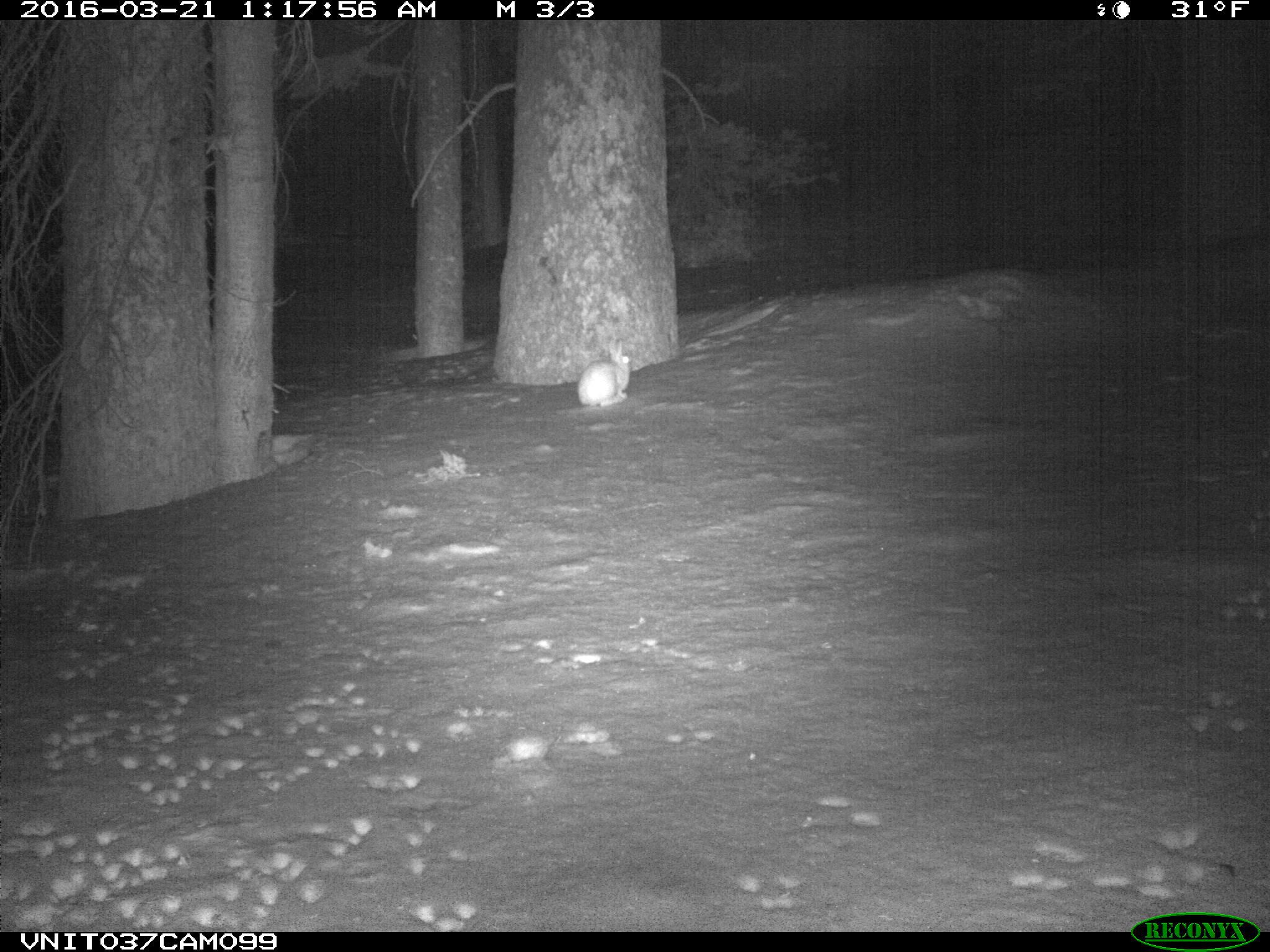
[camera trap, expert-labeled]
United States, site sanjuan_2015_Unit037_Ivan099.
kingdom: Animalia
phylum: Chordata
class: Mammalia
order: Lagomorpha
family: Leporidae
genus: Lepus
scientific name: Lepus americanus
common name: snowshoe hare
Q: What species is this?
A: Lepus americanus (snowshoe hare).